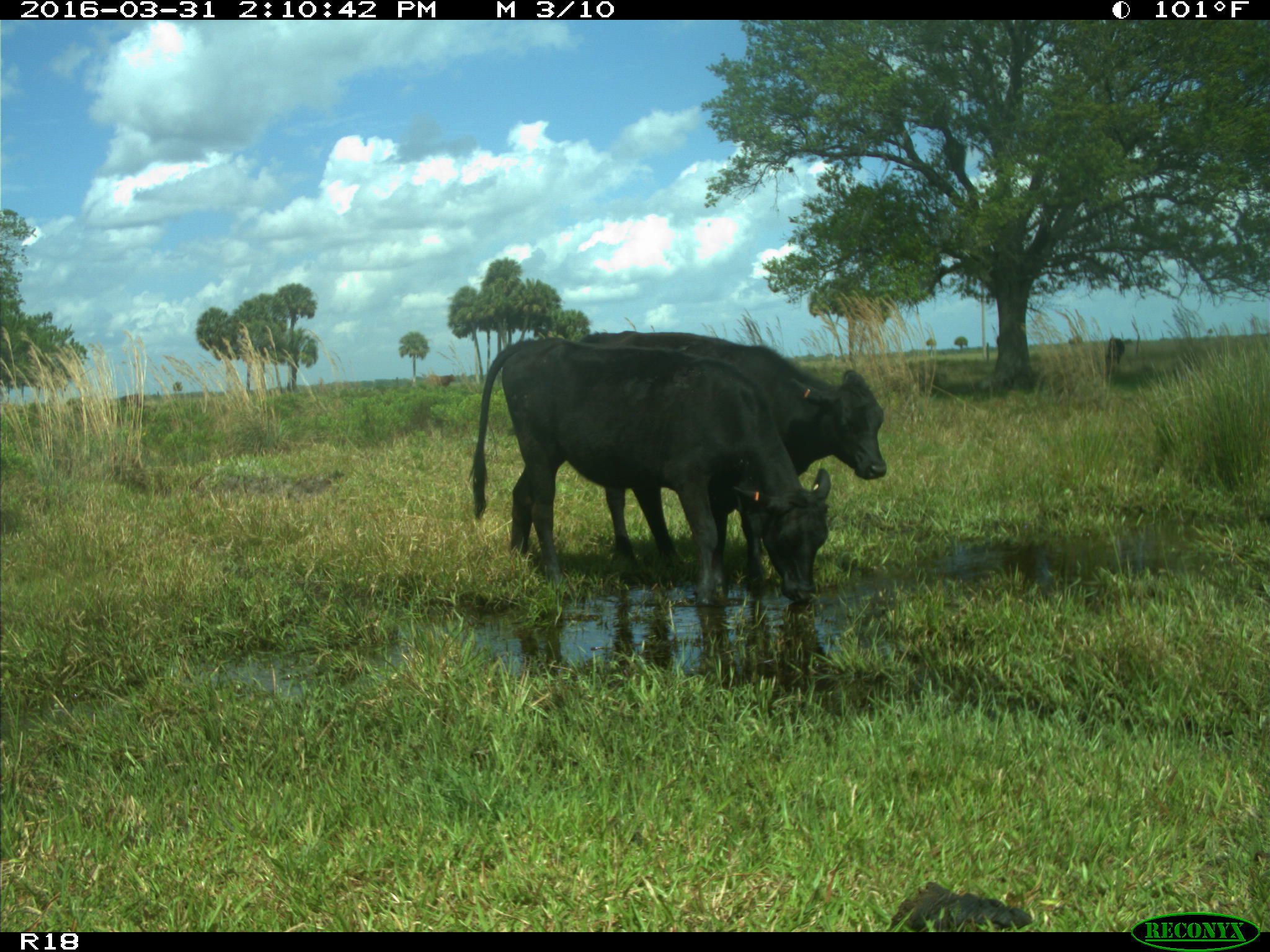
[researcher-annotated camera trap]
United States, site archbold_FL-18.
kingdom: Animalia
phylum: Chordata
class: Mammalia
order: Artiodactyla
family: Bovidae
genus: Bos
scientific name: Bos taurus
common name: domestic cow